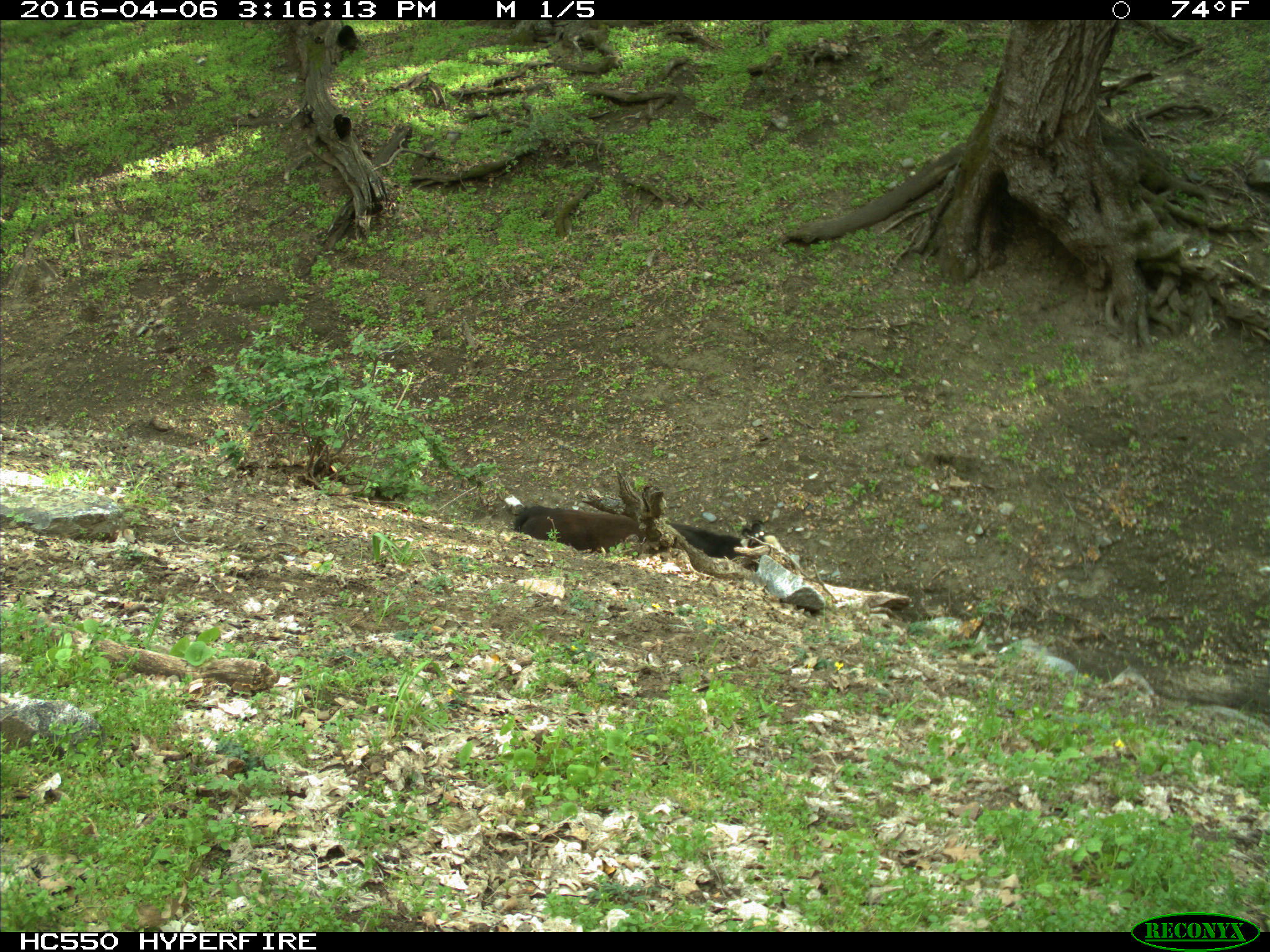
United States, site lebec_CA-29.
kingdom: Animalia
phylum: Chordata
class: Mammalia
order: Artiodactyla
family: Bovidae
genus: Bos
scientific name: Bos taurus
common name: domestic cow